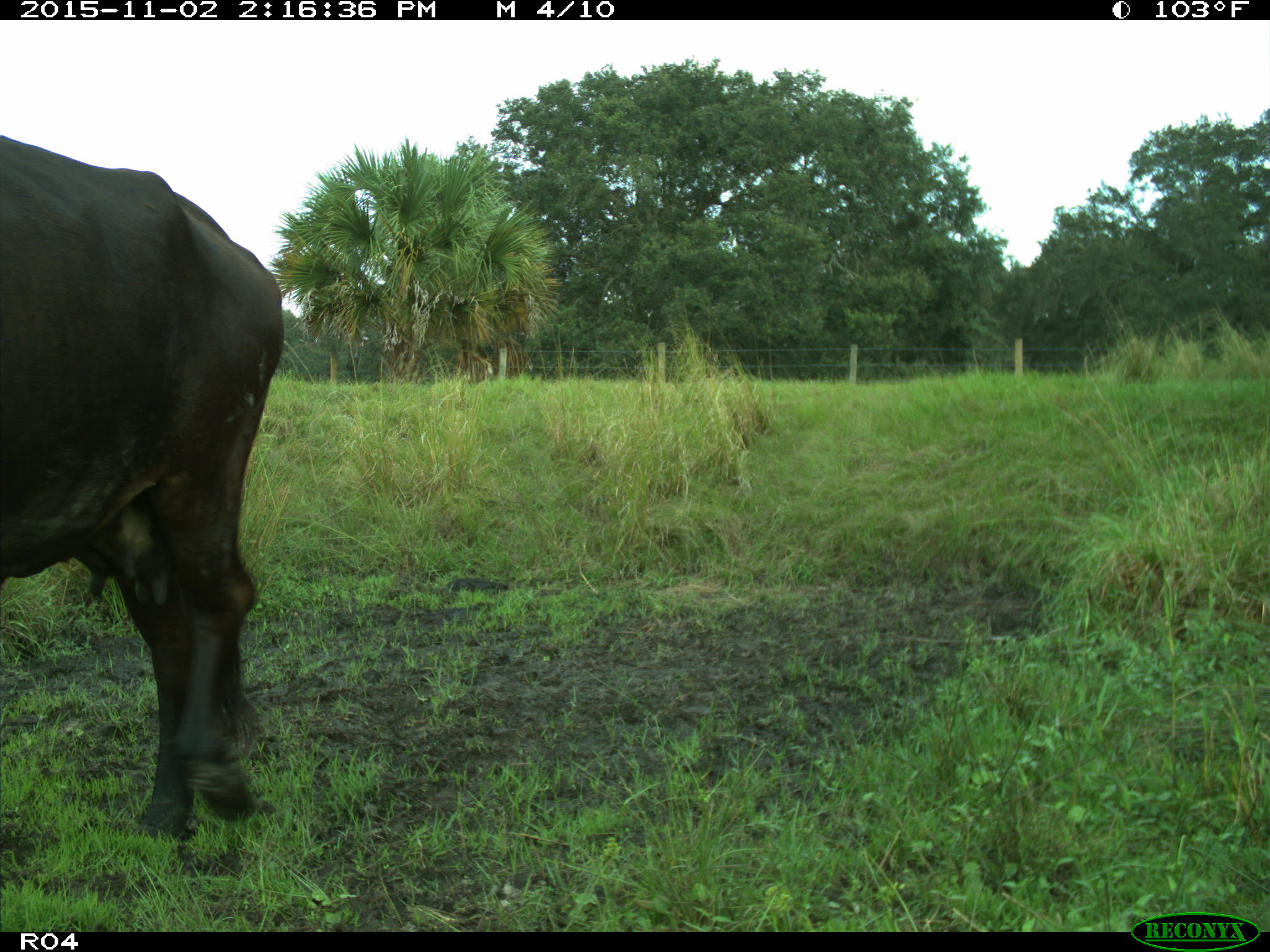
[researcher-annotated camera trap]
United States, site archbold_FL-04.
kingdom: Animalia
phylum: Chordata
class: Mammalia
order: Artiodactyla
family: Bovidae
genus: Bos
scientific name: Bos taurus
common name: domestic cow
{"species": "Bos taurus (domestic cow)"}